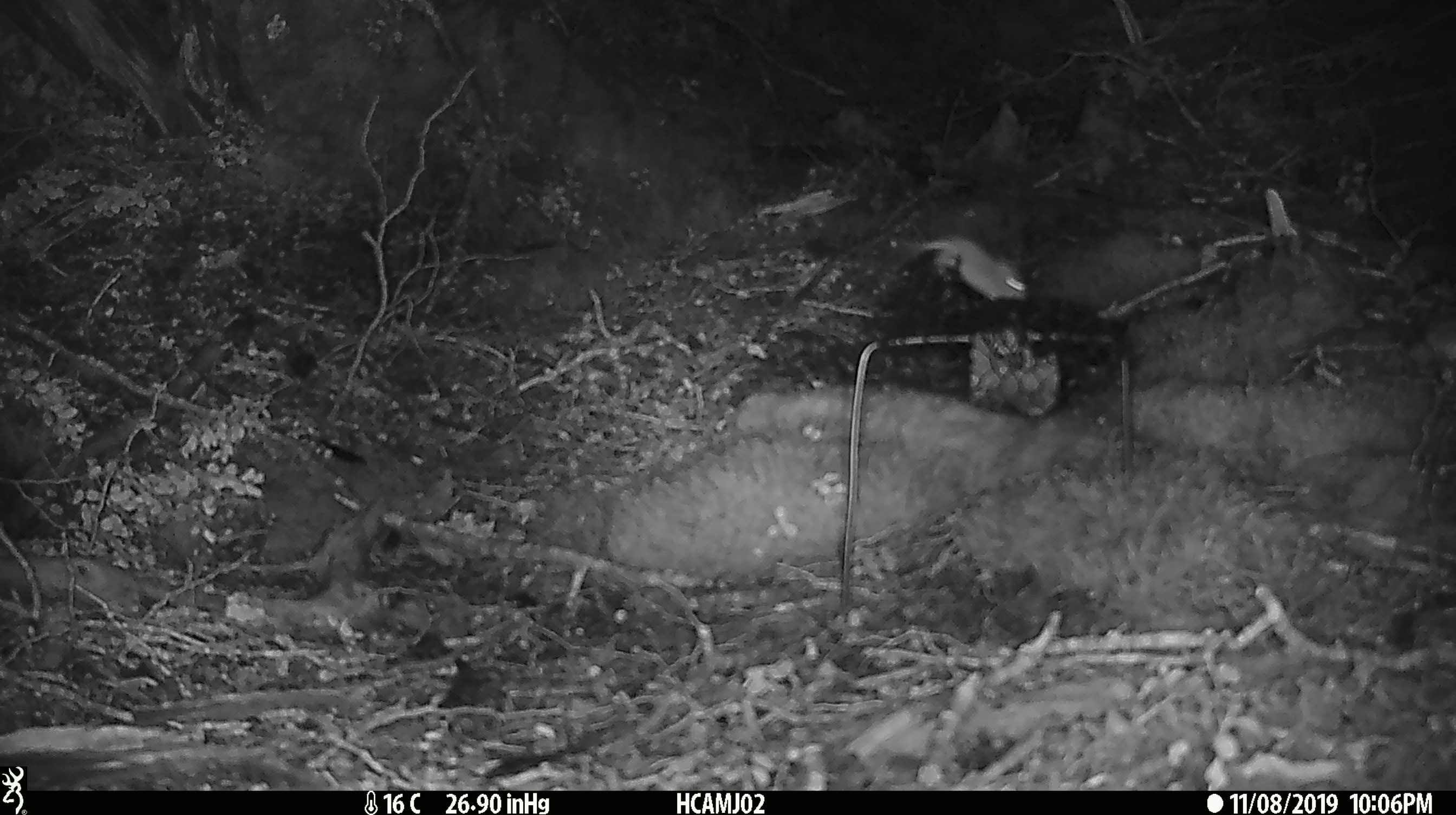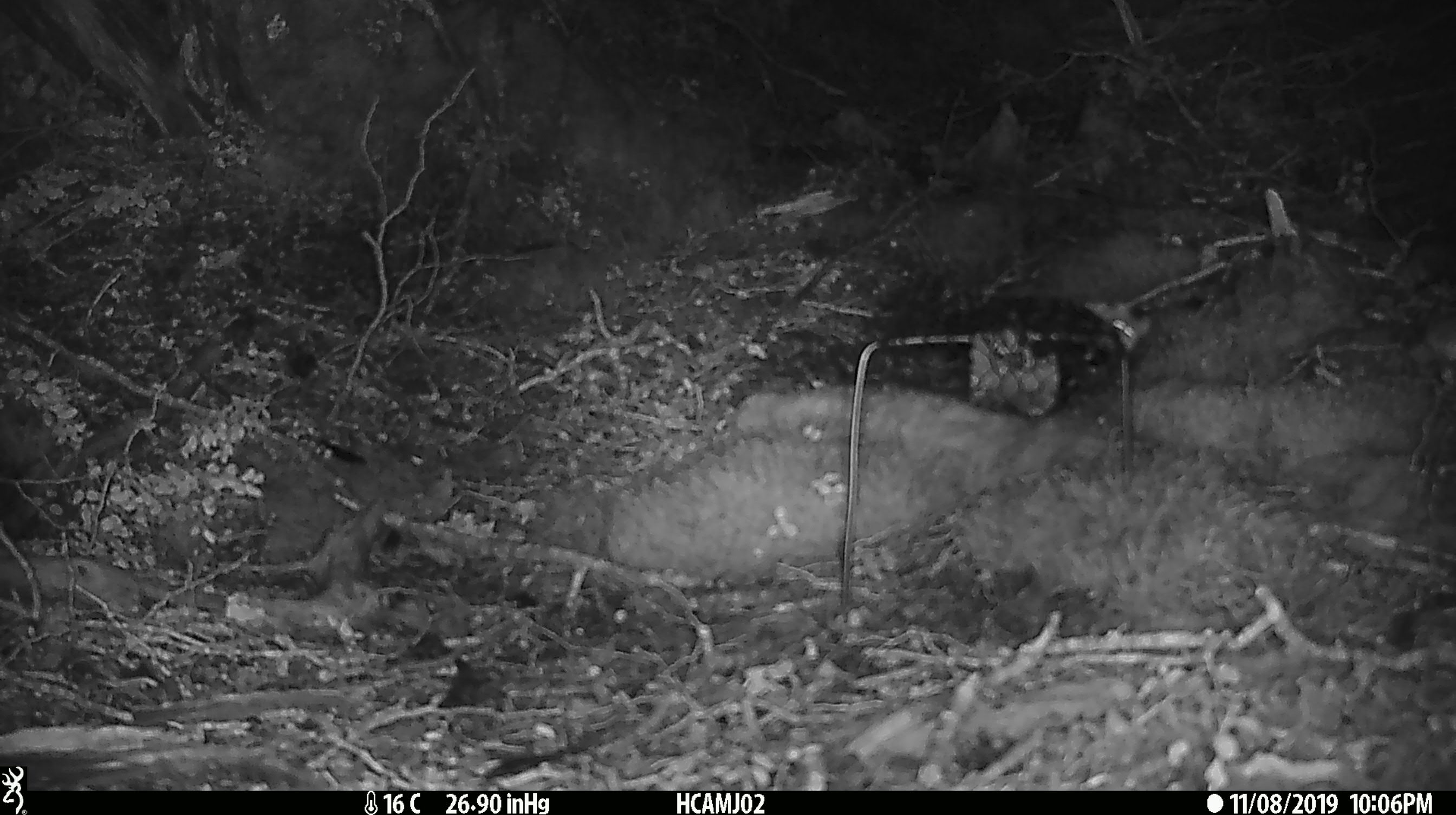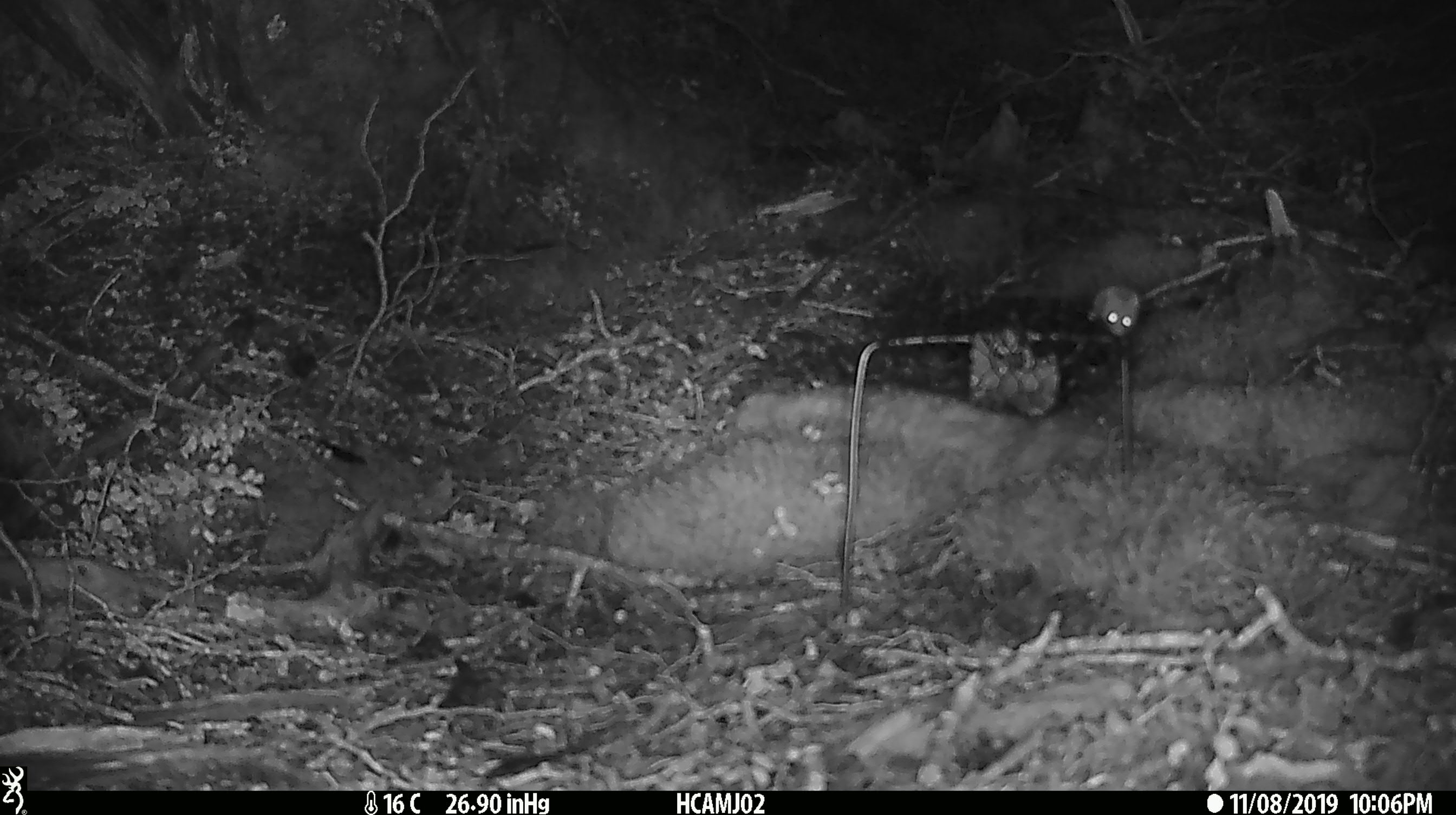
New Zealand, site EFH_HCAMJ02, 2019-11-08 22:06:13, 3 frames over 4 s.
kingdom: Animalia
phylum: Chordata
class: Mammalia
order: Rodentia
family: Muridae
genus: Mus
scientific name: Mus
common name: mouse